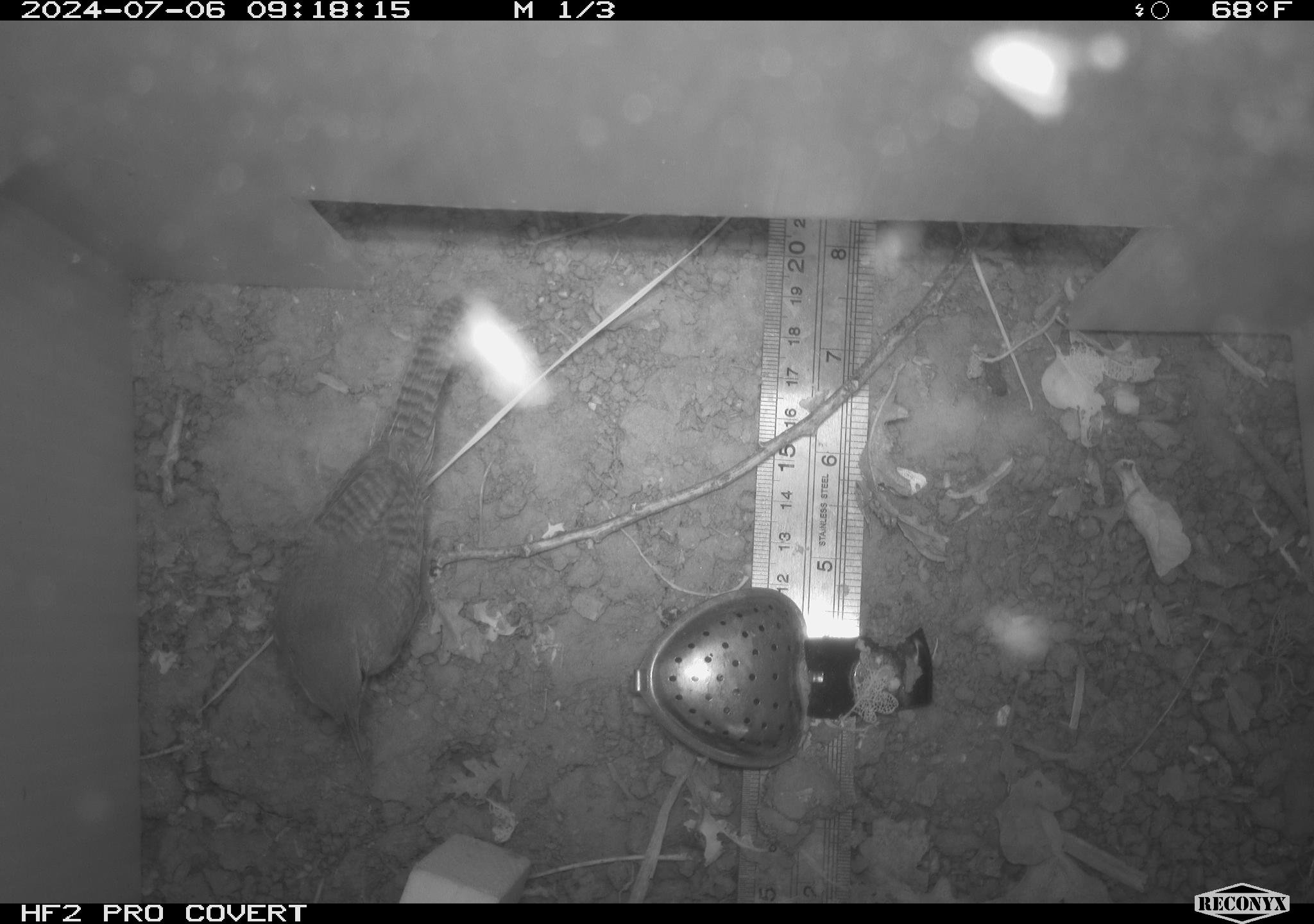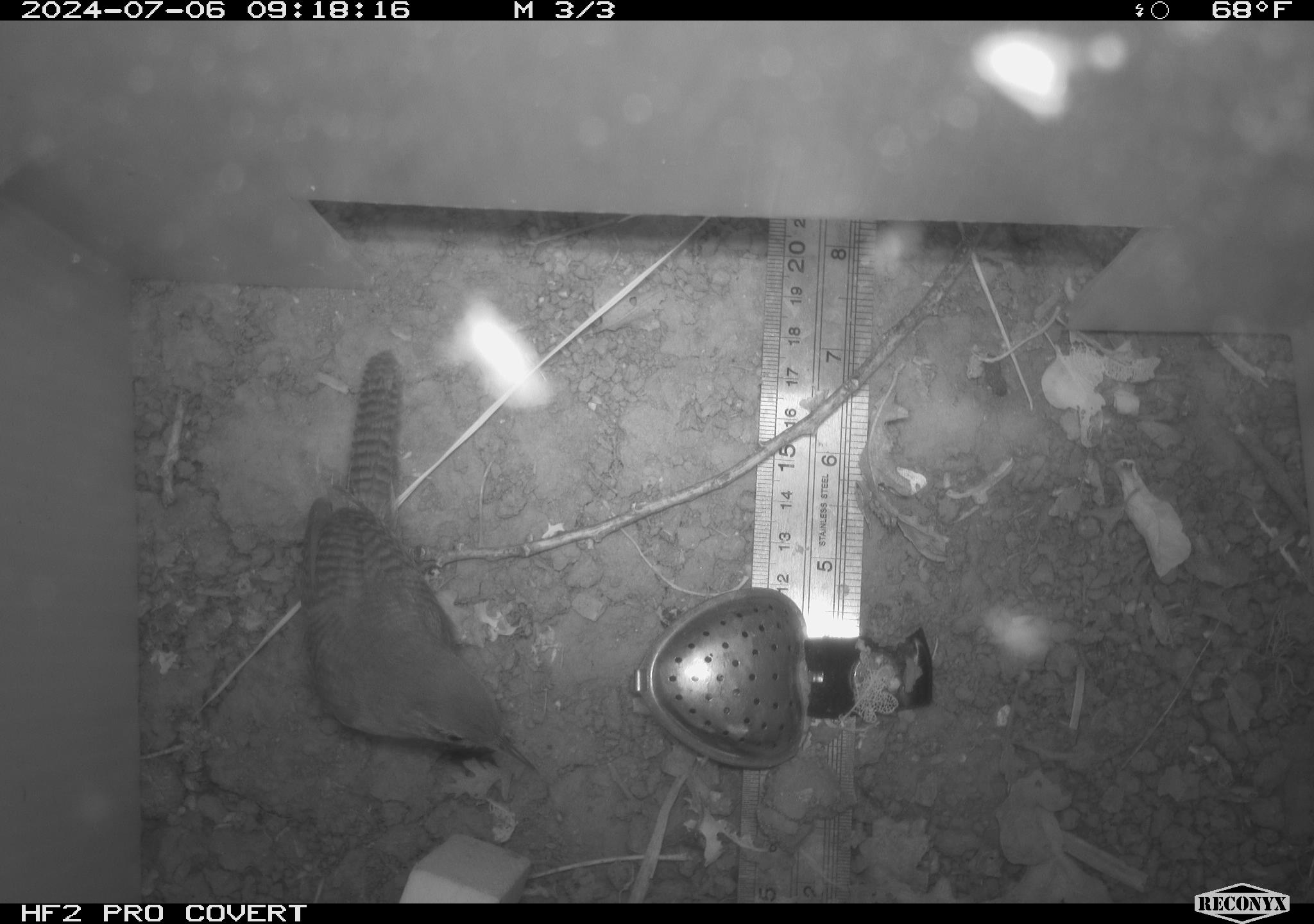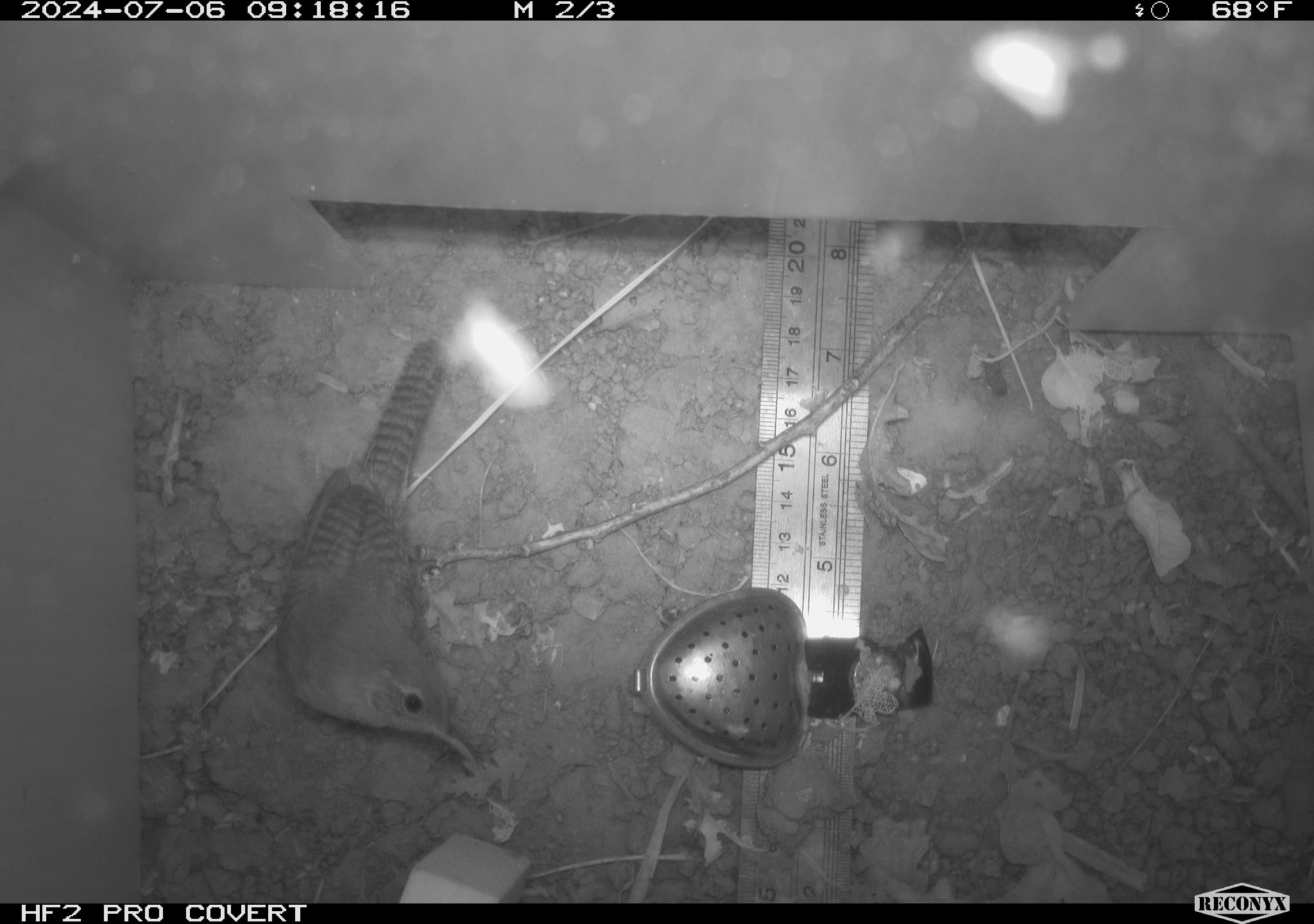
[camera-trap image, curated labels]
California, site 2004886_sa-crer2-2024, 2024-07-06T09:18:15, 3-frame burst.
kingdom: Animalia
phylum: Chordata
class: Aves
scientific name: Aves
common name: bird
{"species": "bird (Aves)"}